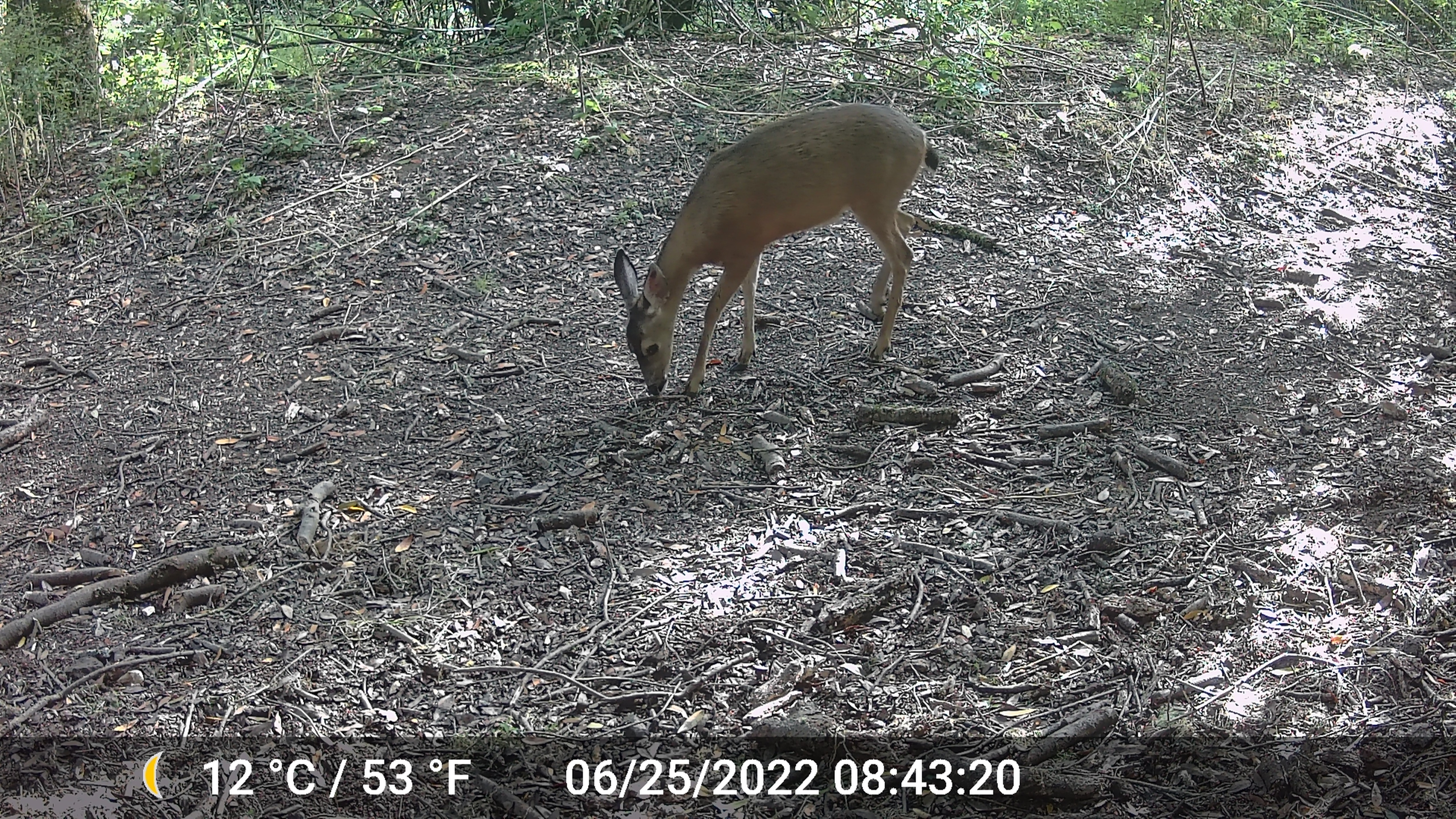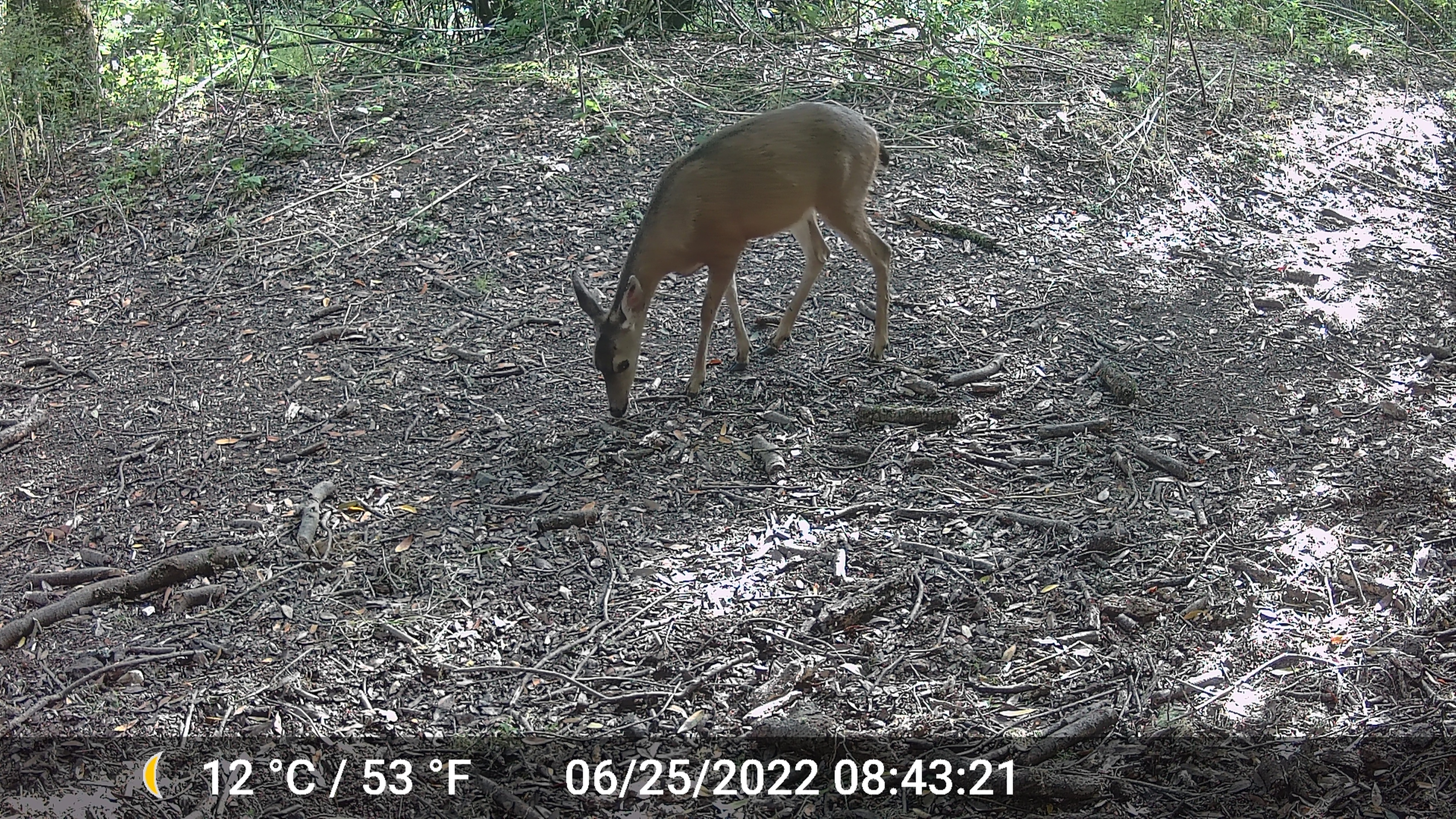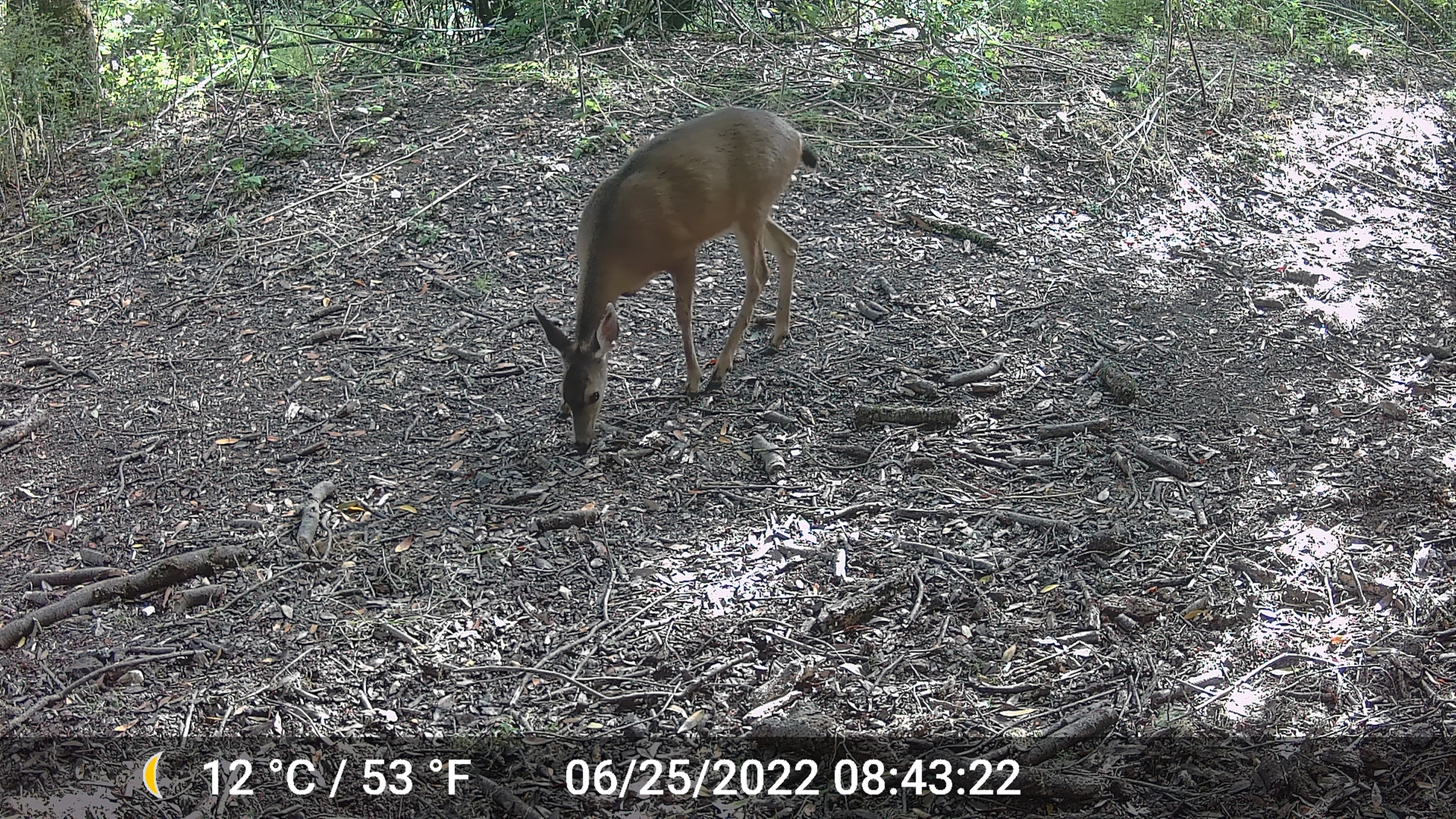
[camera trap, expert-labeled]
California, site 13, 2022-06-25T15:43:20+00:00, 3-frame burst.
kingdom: Animalia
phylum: Chordata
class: Mammalia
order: Artiodactyla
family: Cervidae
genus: Odocoileus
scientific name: Odocoileus hemionus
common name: mule deer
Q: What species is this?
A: Mule deer (Odocoileus hemionus).